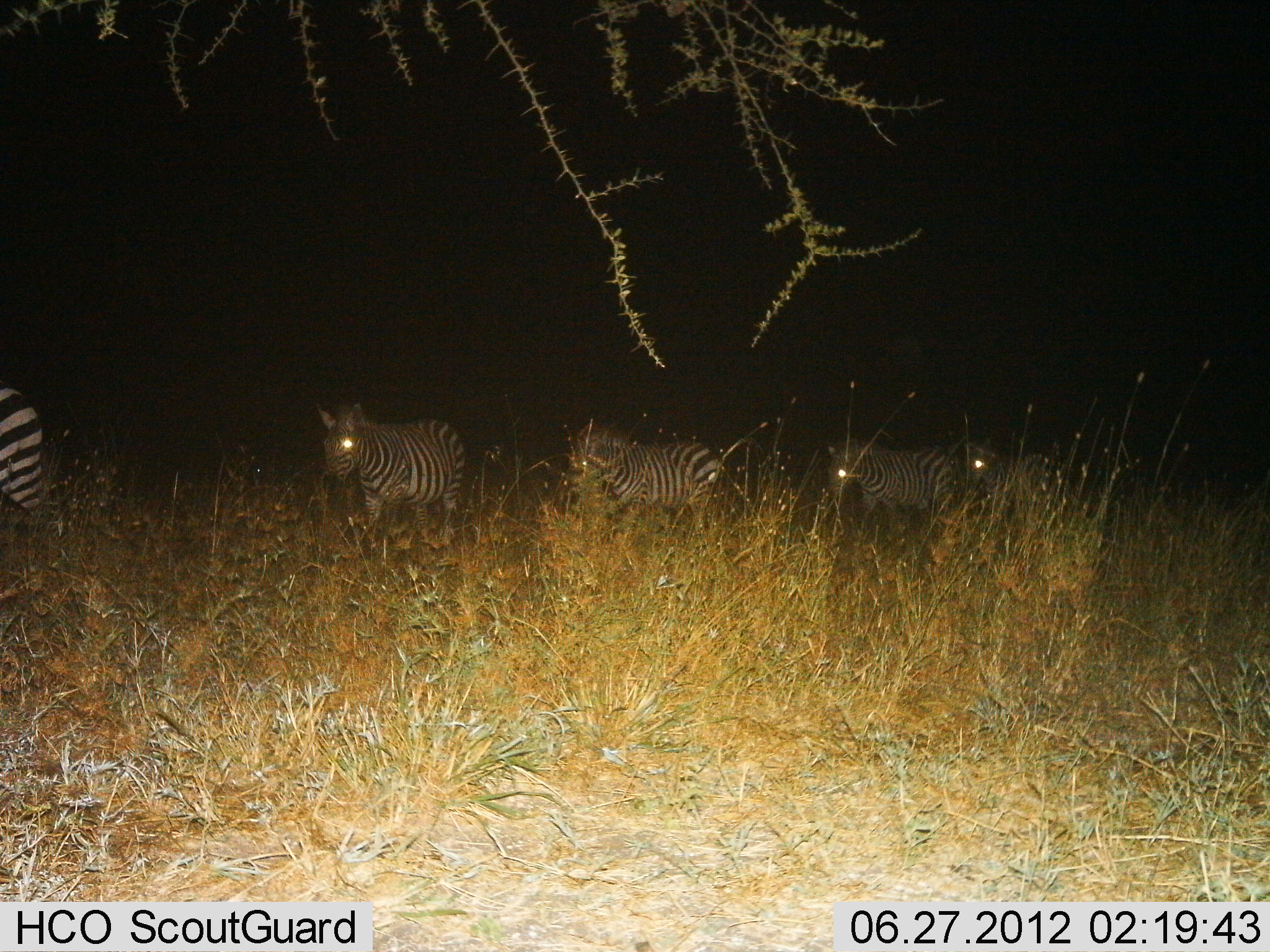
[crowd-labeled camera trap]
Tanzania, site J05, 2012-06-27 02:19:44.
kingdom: Animalia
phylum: Chordata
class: Mammalia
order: Perissodactyla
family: Equidae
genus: Equus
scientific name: Equus quagga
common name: plains zebra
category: zebra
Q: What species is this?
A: Zebra (plains zebra) (Equus quagga).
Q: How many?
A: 5.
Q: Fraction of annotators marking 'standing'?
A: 27%.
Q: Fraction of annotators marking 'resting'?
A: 0%.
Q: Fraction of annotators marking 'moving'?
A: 73%.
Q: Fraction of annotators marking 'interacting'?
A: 0%.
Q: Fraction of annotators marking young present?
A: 0%.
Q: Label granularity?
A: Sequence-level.